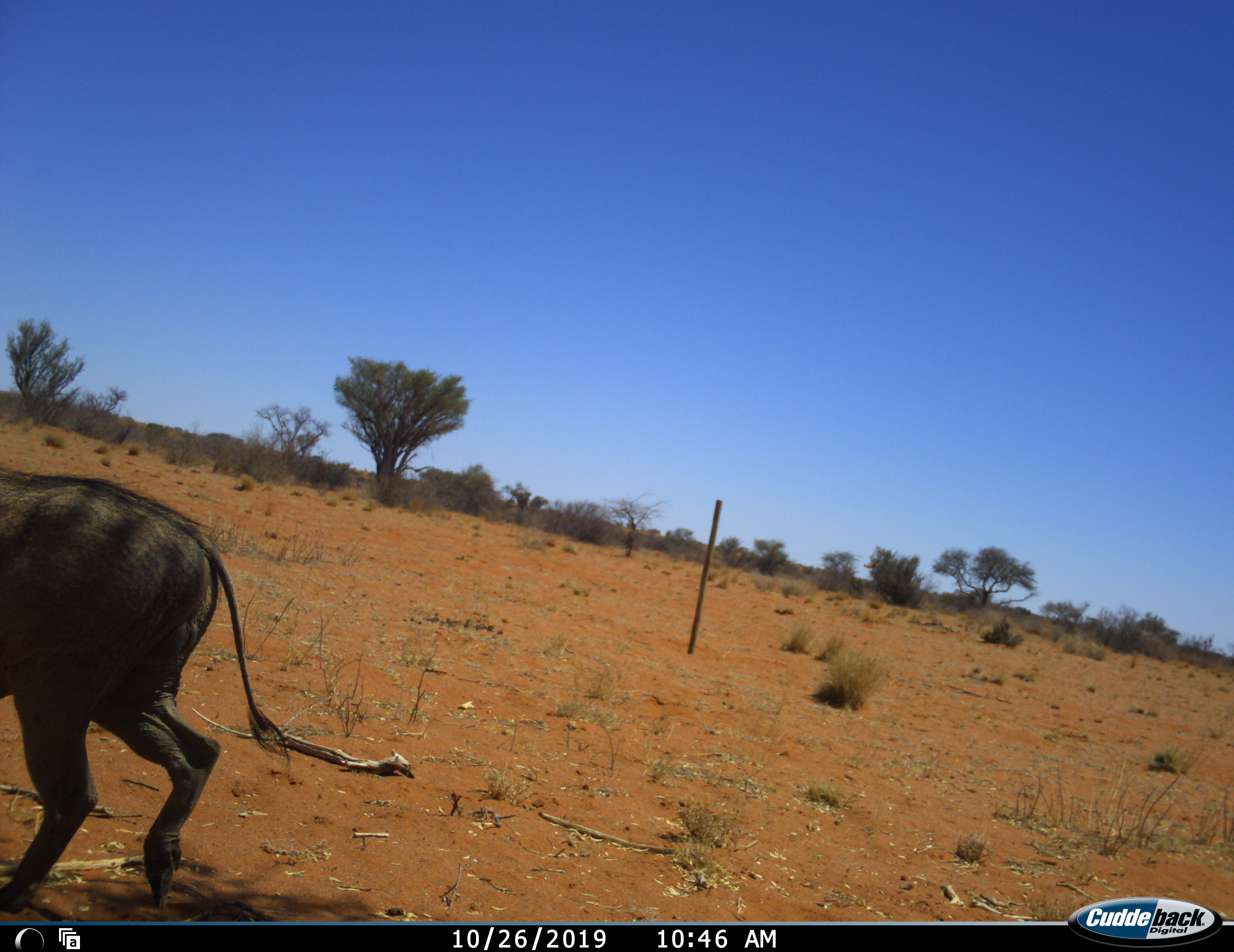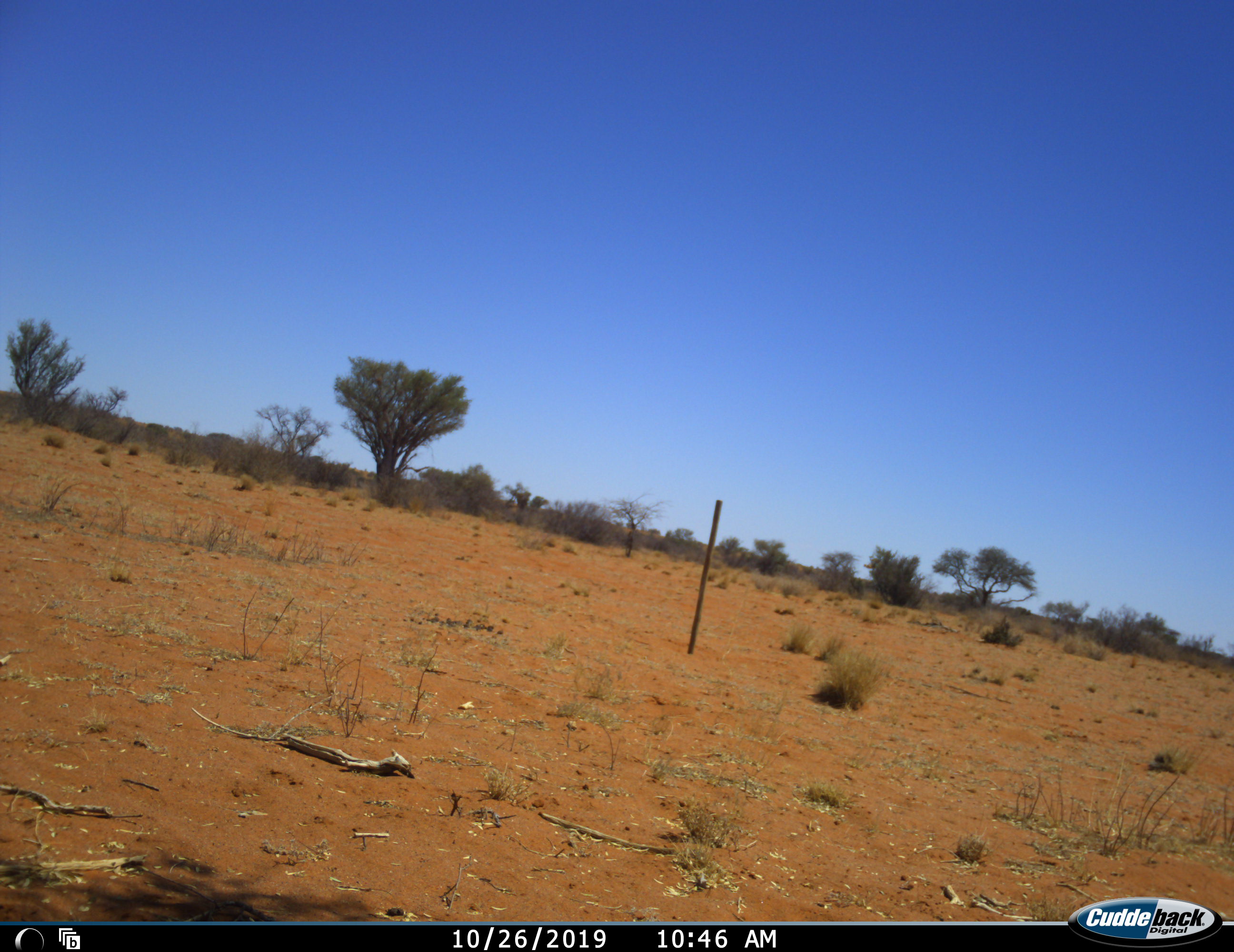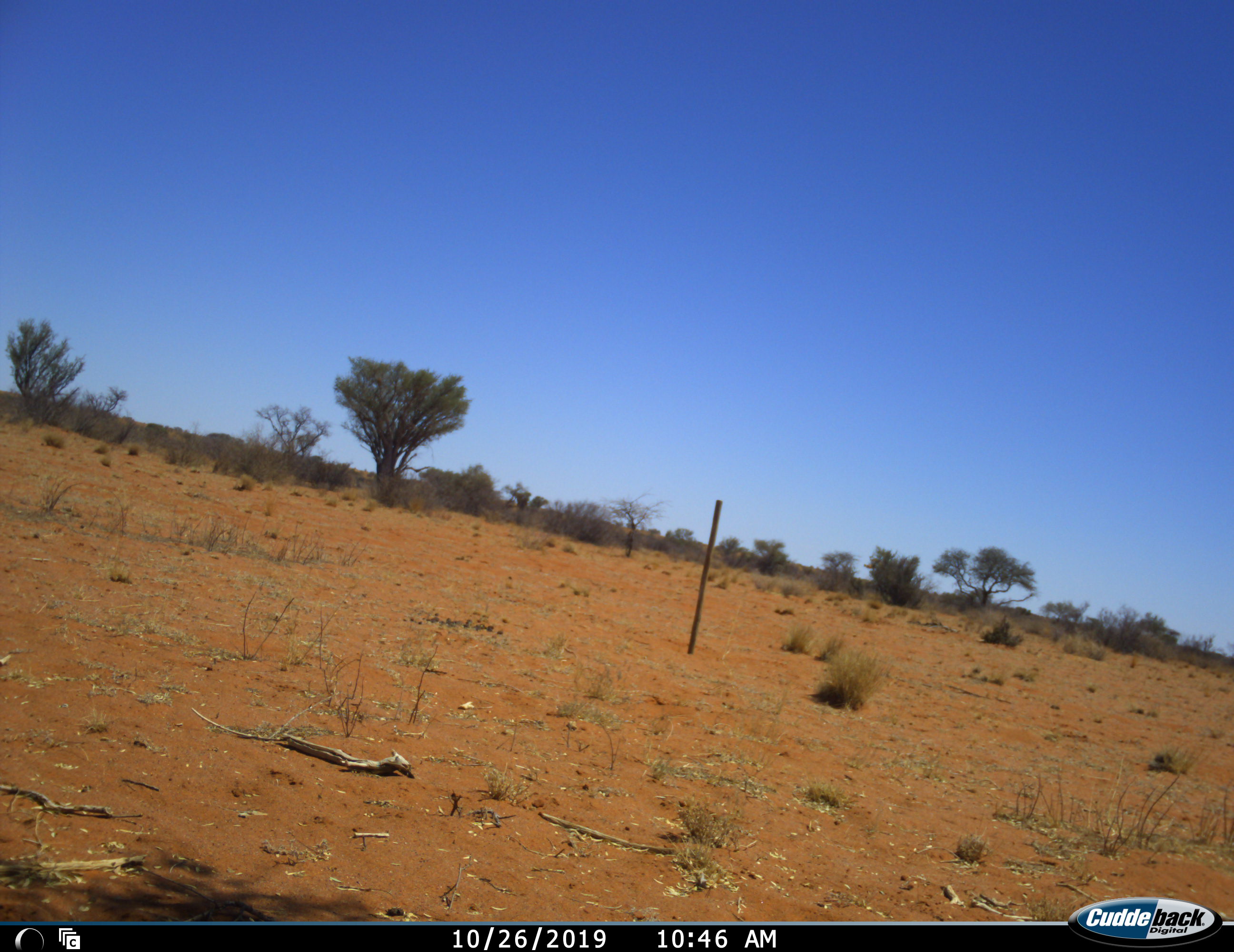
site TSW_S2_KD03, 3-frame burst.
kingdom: Animalia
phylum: Chordata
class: Mammalia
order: Artiodactyla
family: Suidae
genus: Phacochoerus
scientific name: Phacochoerus africanus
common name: warthog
Warthog (Phacochoerus africanus), count 1. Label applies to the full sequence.